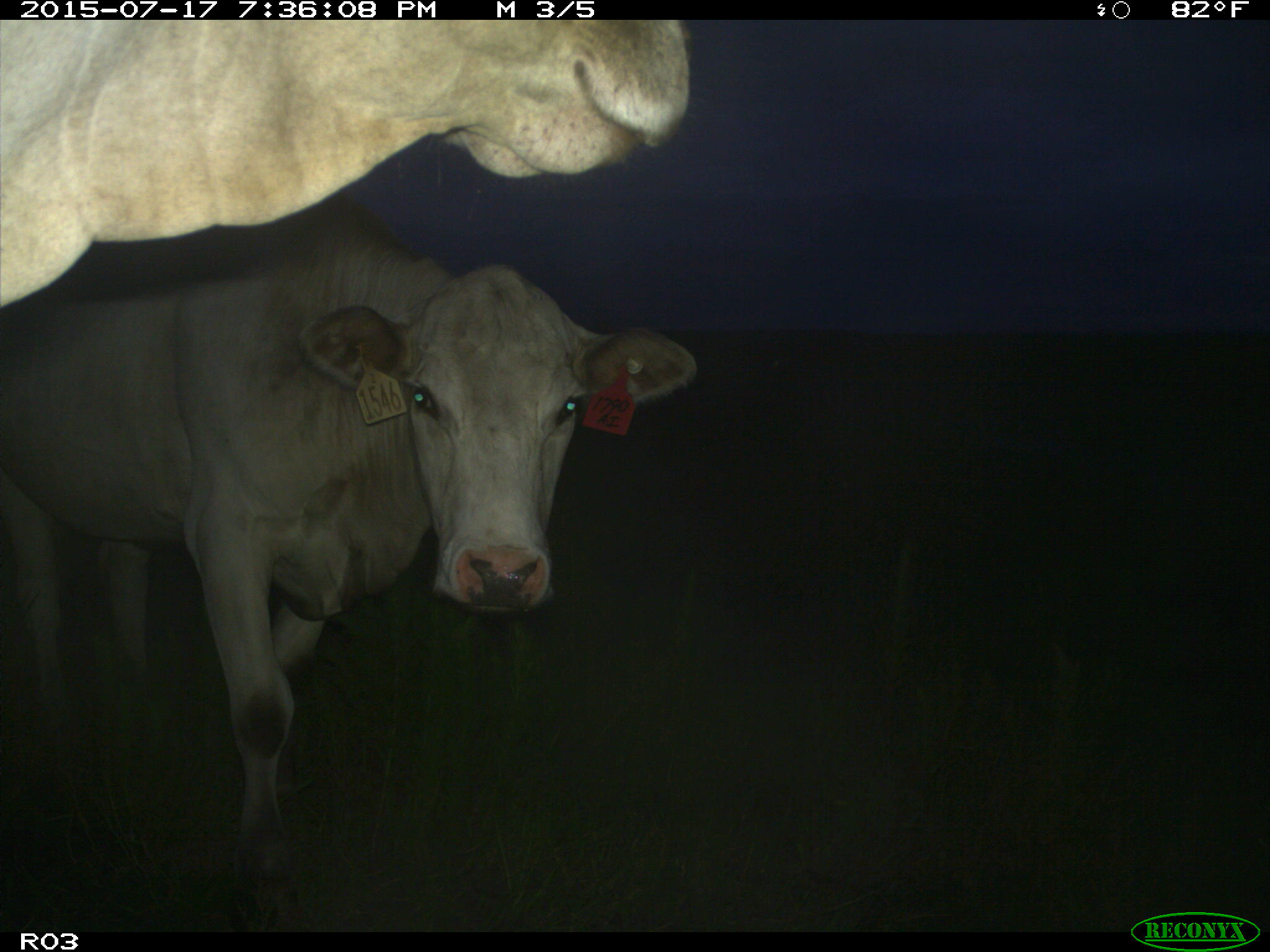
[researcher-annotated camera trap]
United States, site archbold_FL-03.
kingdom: Animalia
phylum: Chordata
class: Mammalia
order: Artiodactyla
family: Bovidae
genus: Bos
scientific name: Bos taurus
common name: domestic cow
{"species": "Bos taurus (domestic cow)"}